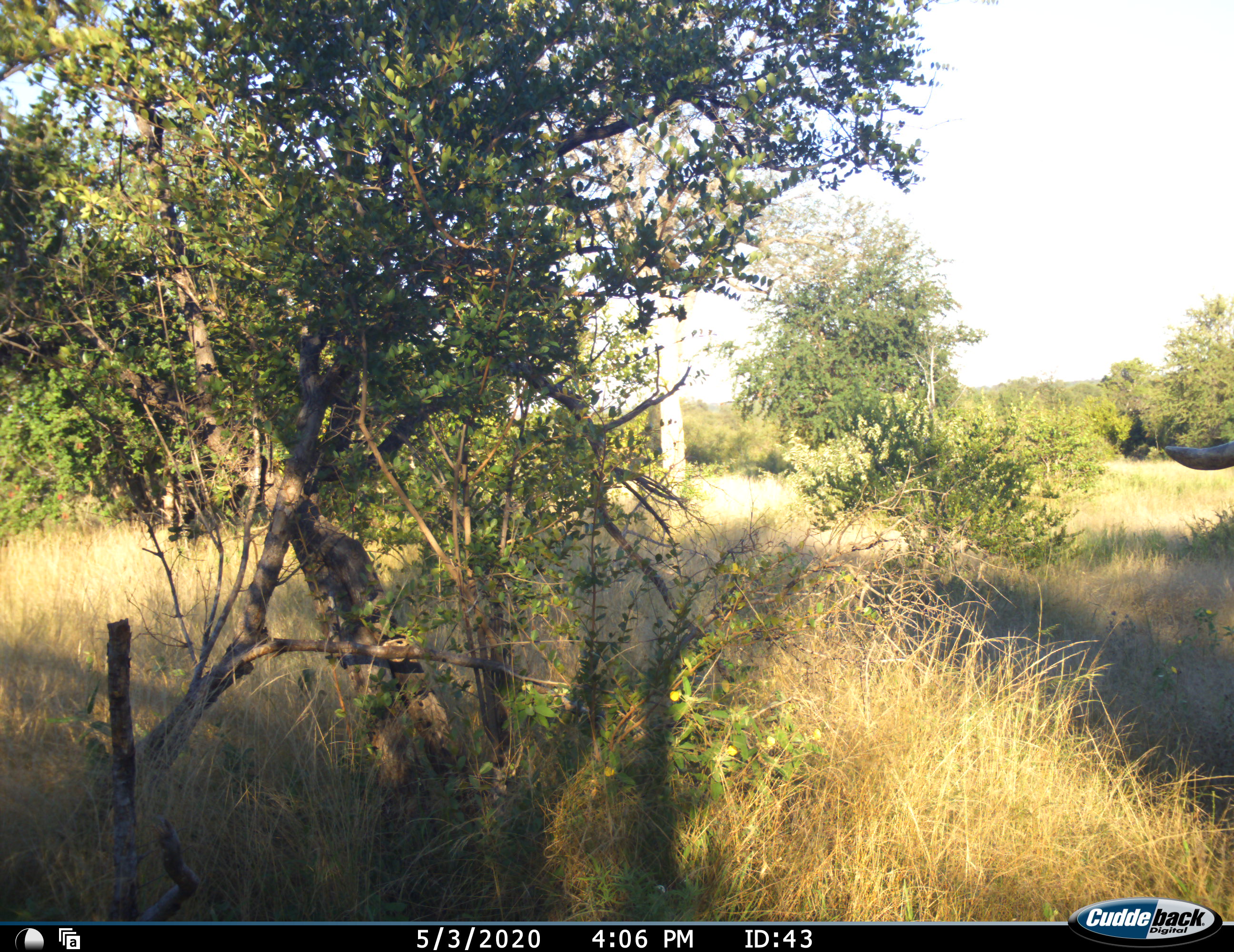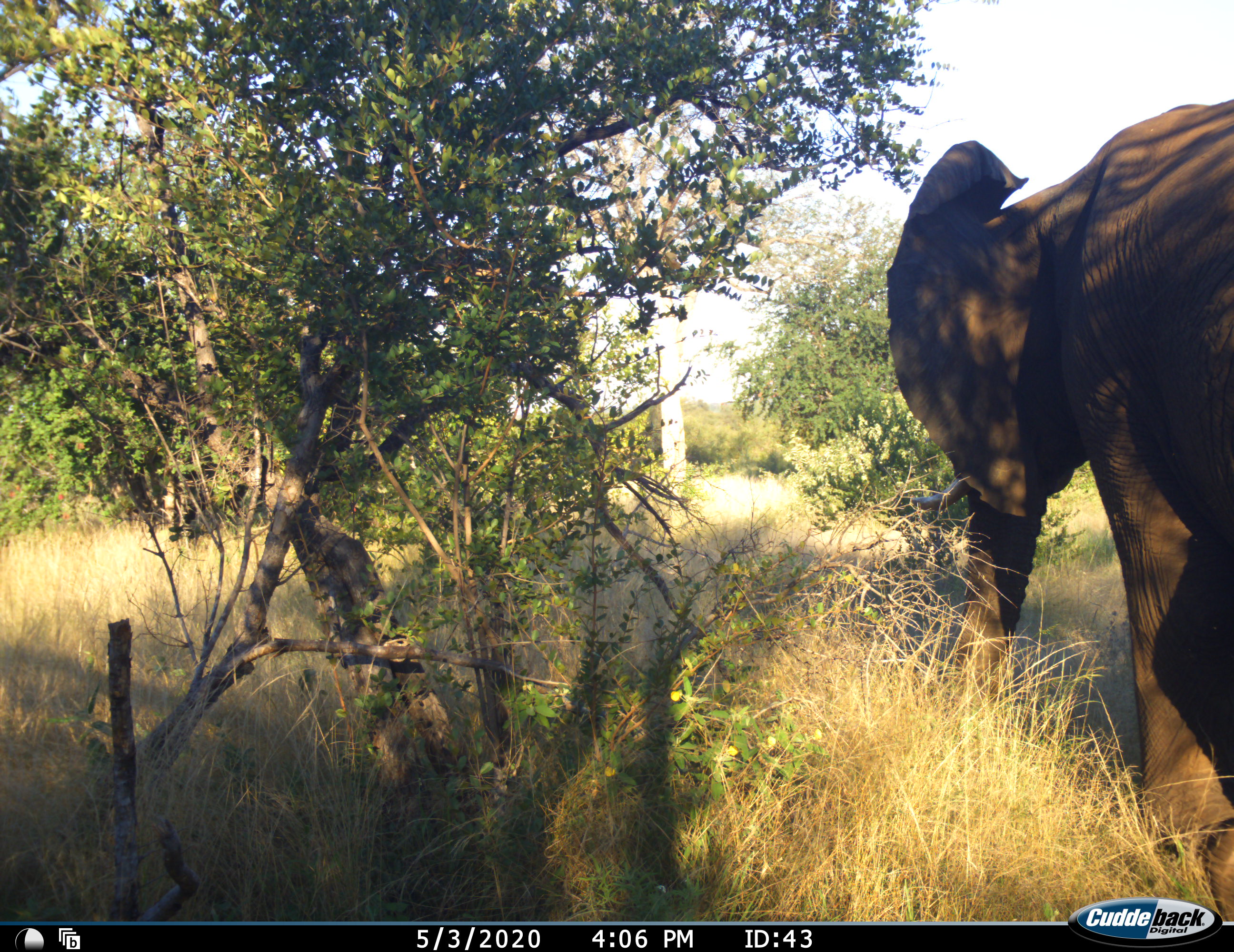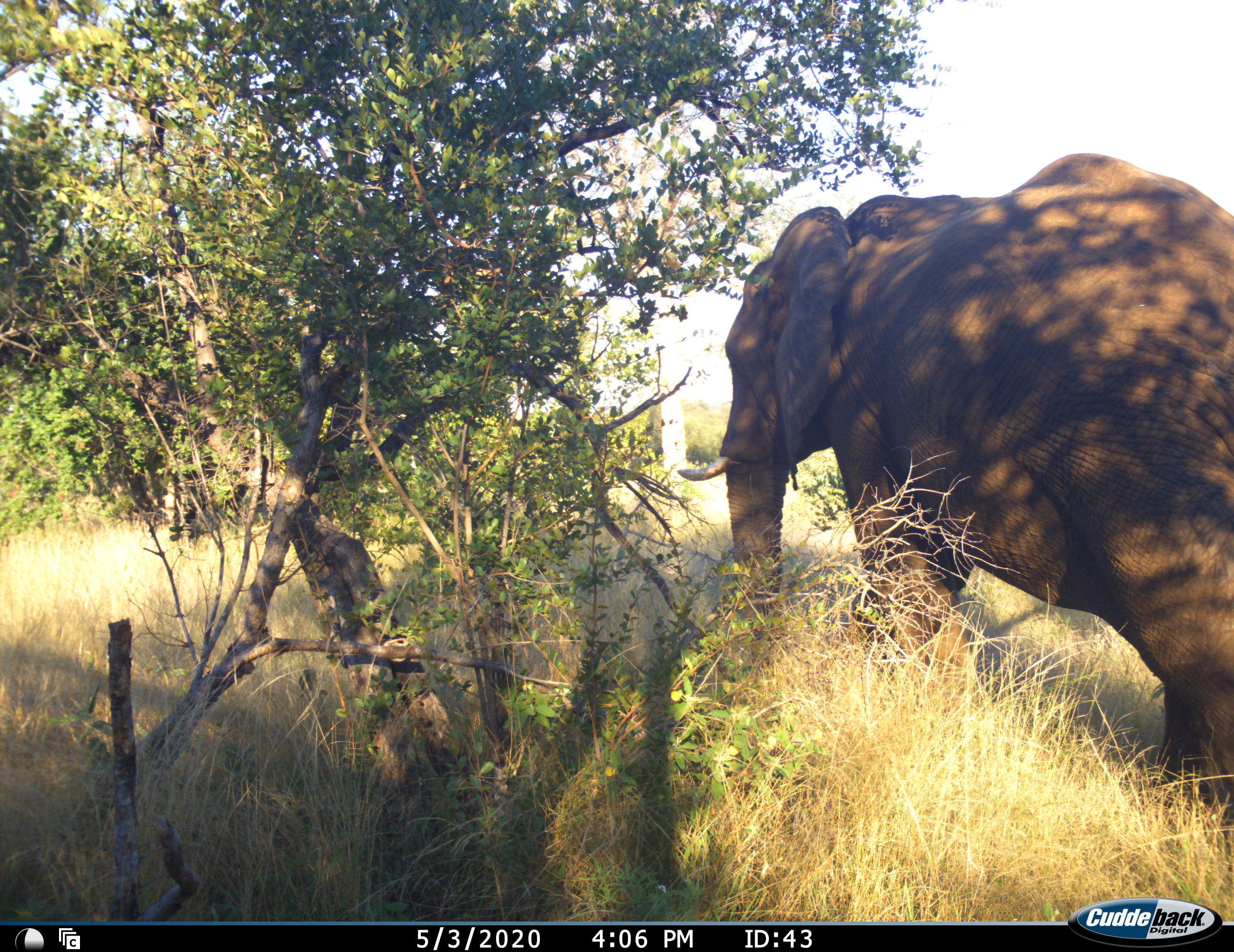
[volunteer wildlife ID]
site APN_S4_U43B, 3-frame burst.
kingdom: Animalia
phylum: Chordata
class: Mammalia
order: Proboscidea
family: Elephantidae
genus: Loxodonta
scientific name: Loxodonta africana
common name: african bush elephant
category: elephant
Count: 1.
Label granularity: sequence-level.